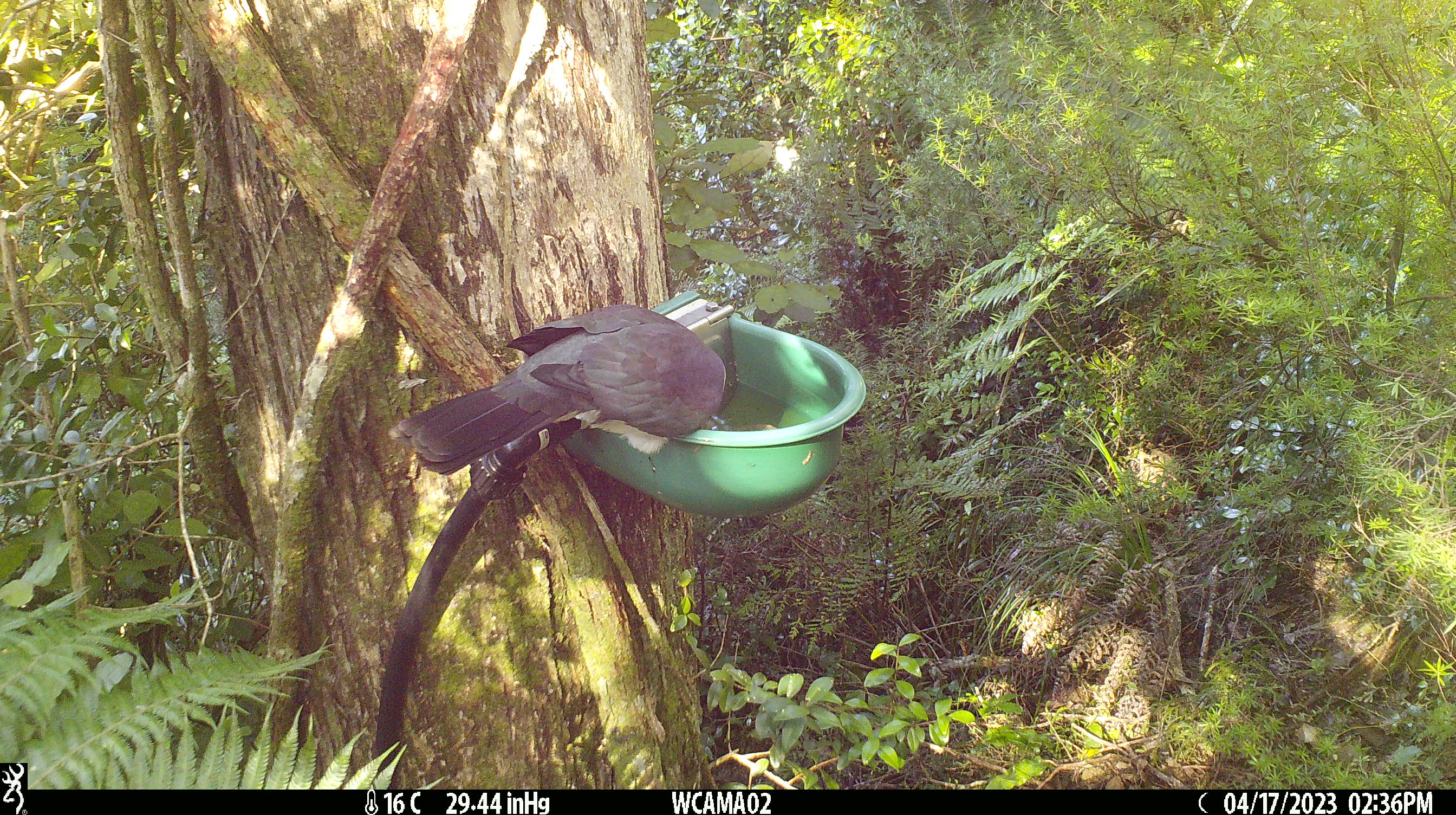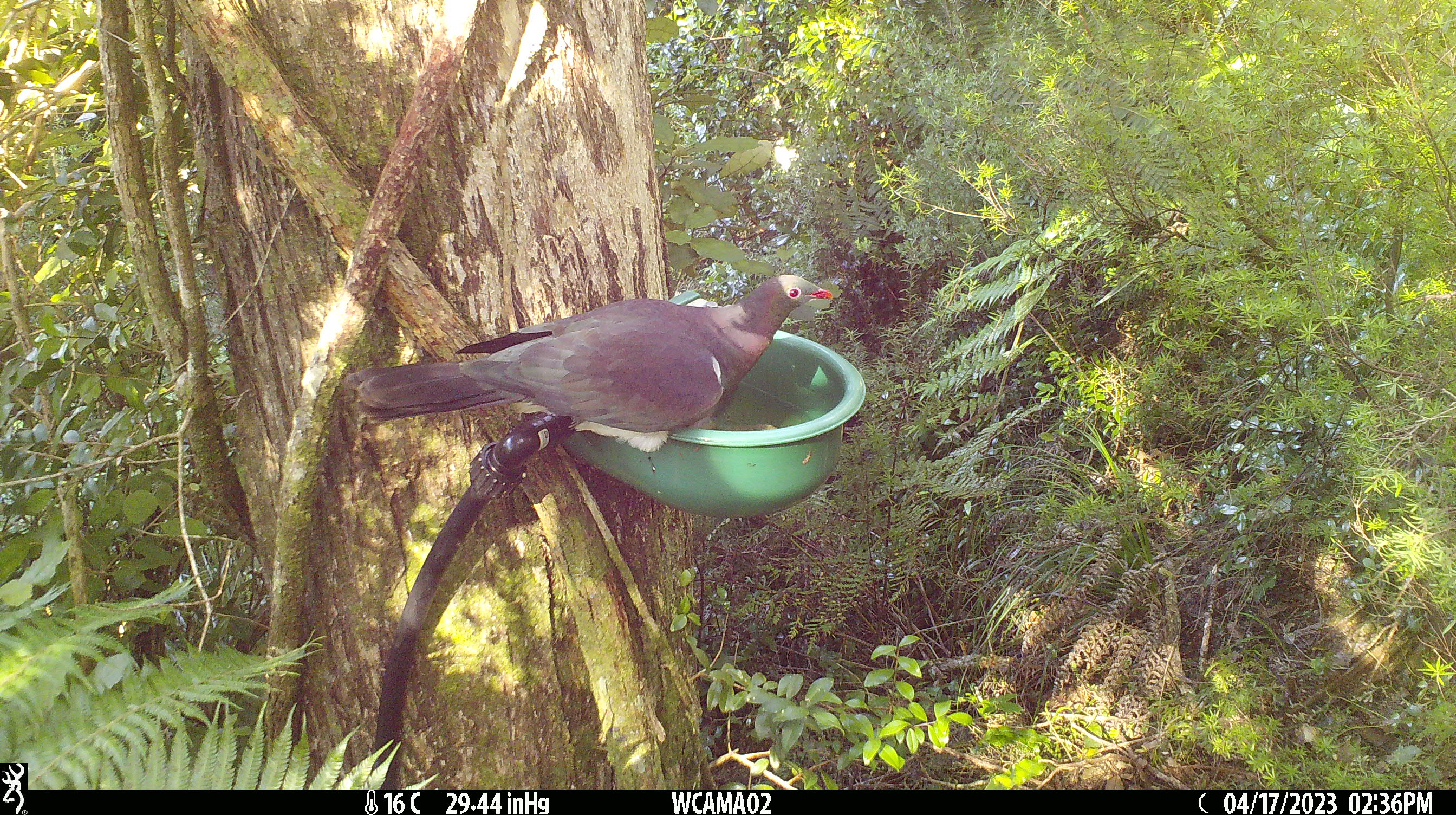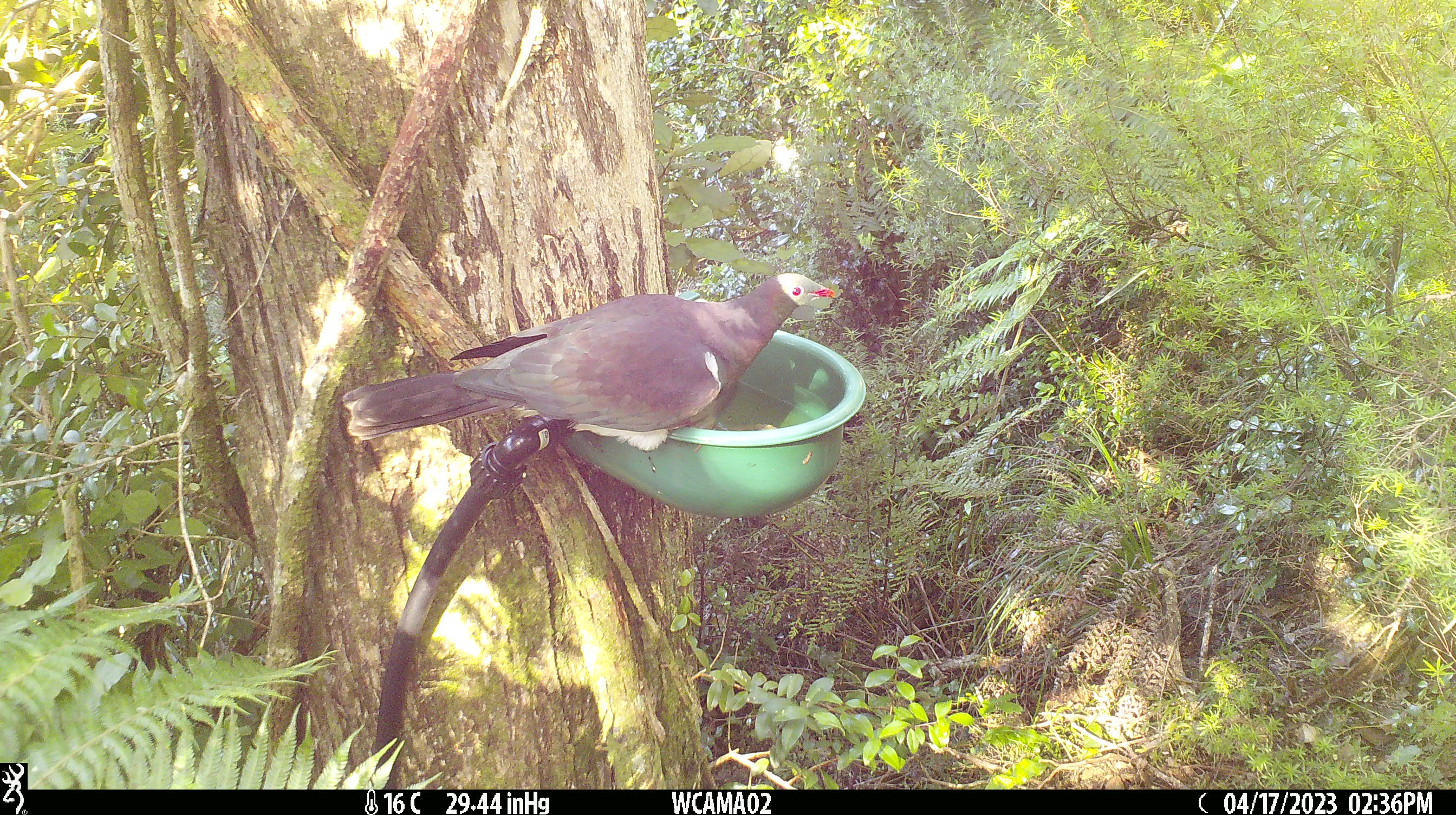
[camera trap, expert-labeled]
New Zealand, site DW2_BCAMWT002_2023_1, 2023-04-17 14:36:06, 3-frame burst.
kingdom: Animalia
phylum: Chordata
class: Aves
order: Columbiformes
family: Columbidae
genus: Hemiphaga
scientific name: Hemiphaga novaeseelandiae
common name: new zealand pigeon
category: kereru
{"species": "kereru (new zealand pigeon) (Hemiphaga novaeseelandiae)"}